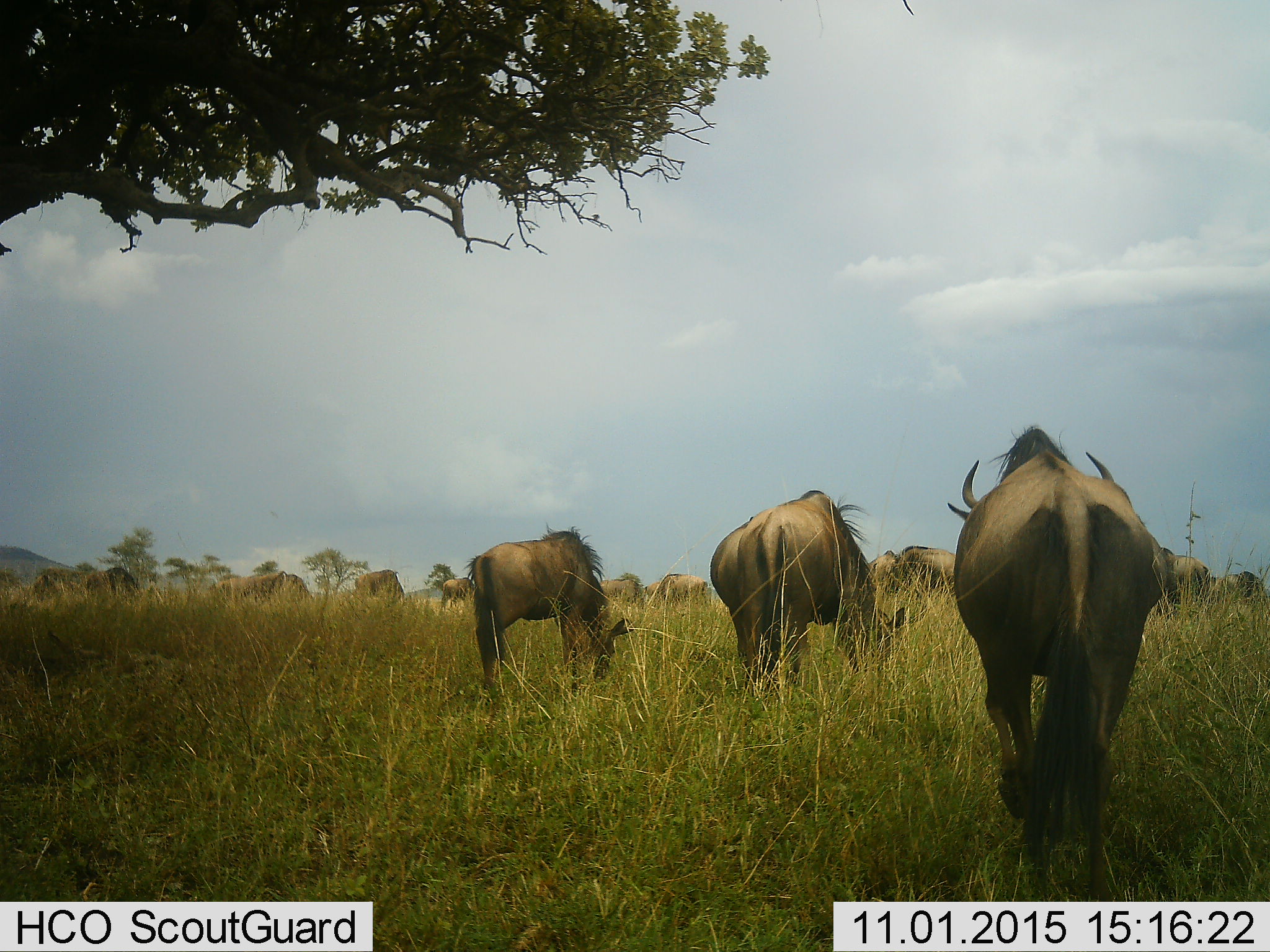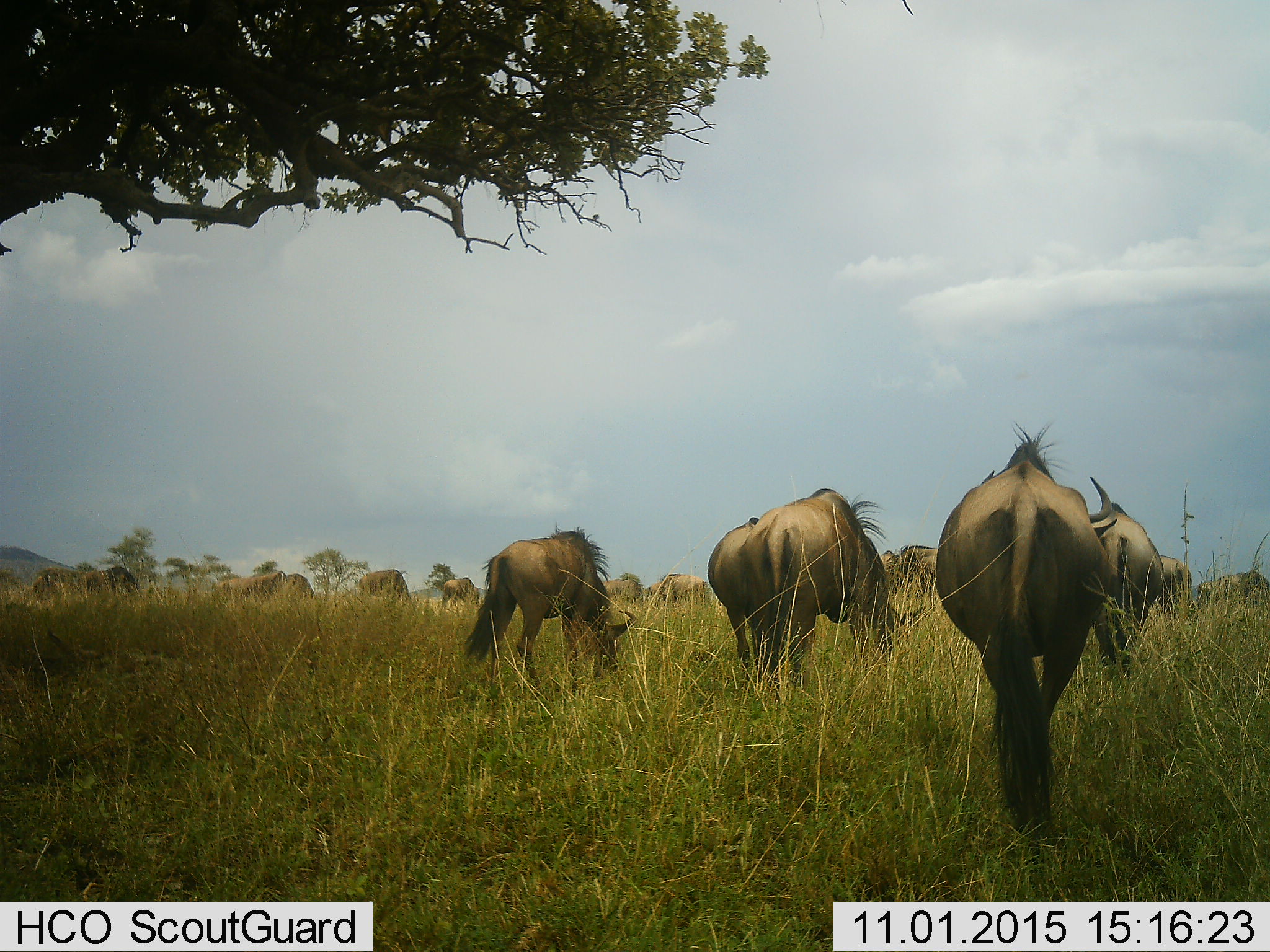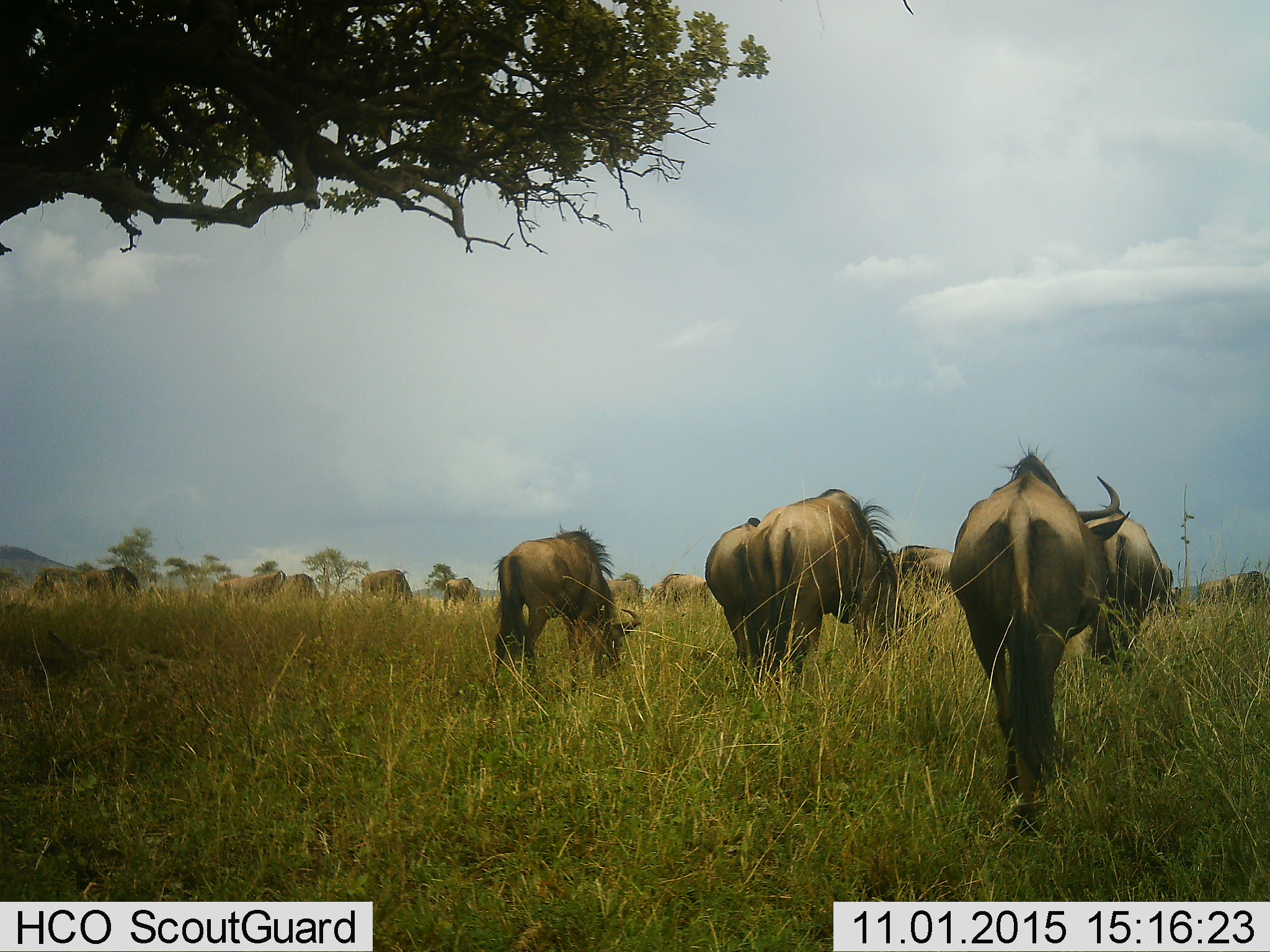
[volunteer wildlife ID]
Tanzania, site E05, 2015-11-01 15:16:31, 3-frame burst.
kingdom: Animalia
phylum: Chordata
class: Mammalia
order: Artiodactyla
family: Bovidae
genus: Connochaetes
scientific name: Connochaetes taurinus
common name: blue wildebeest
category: wildebeest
Wildebeest (blue wildebeest) (Connochaetes taurinus), count 11-50. Behavior (volunteer vote fractions): standing 30%, resting 10%, moving 70%, interacting 5%. Young present (vote fraction): 10%. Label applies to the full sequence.